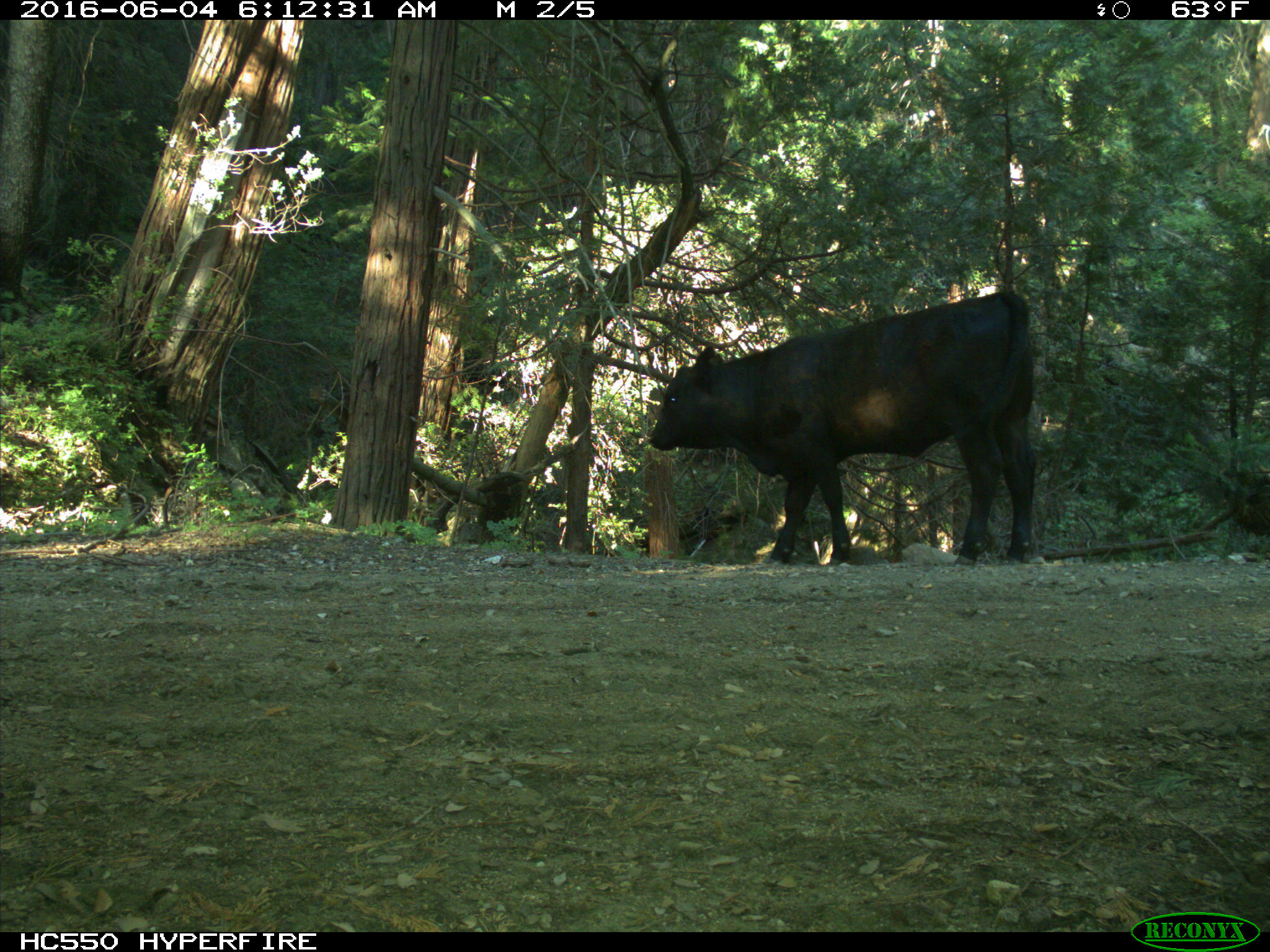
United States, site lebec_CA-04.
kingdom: Animalia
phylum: Chordata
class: Mammalia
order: Artiodactyla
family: Bovidae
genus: Bos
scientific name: Bos taurus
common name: domestic cow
Bos taurus (domestic cow).